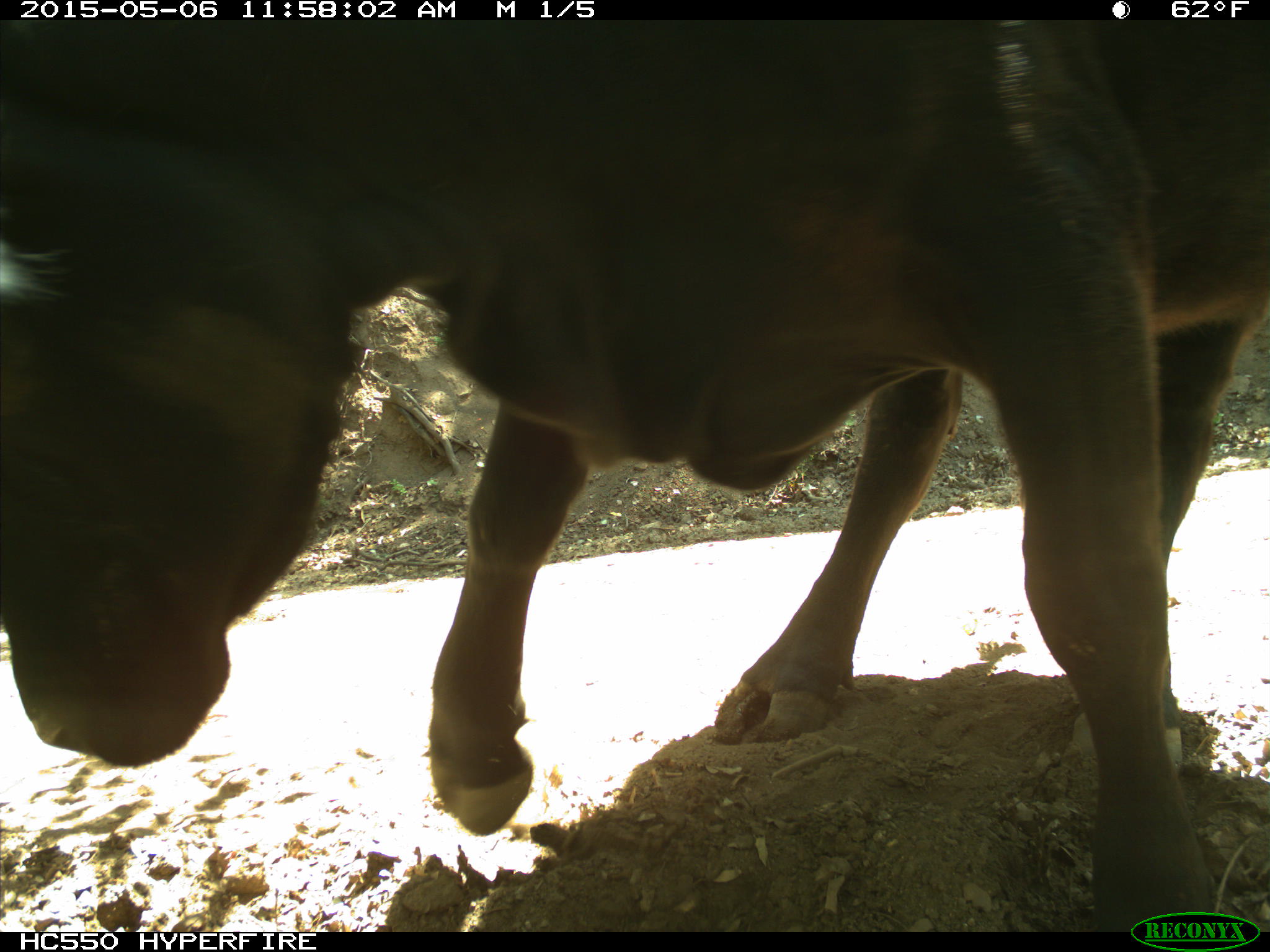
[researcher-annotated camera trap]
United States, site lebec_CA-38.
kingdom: Animalia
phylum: Chordata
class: Mammalia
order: Artiodactyla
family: Bovidae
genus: Bos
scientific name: Bos taurus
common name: domestic cow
Bos taurus (domestic cow).